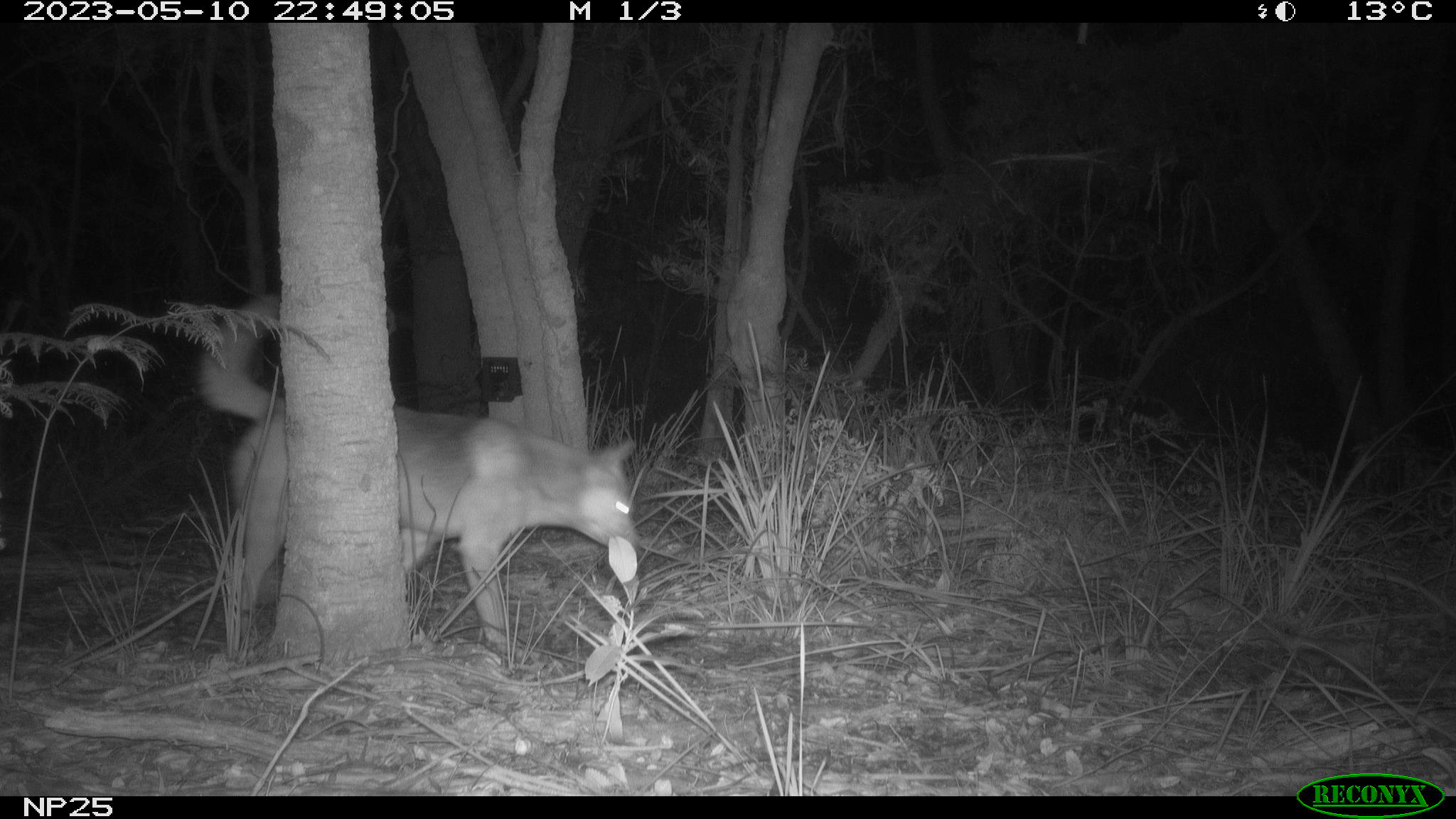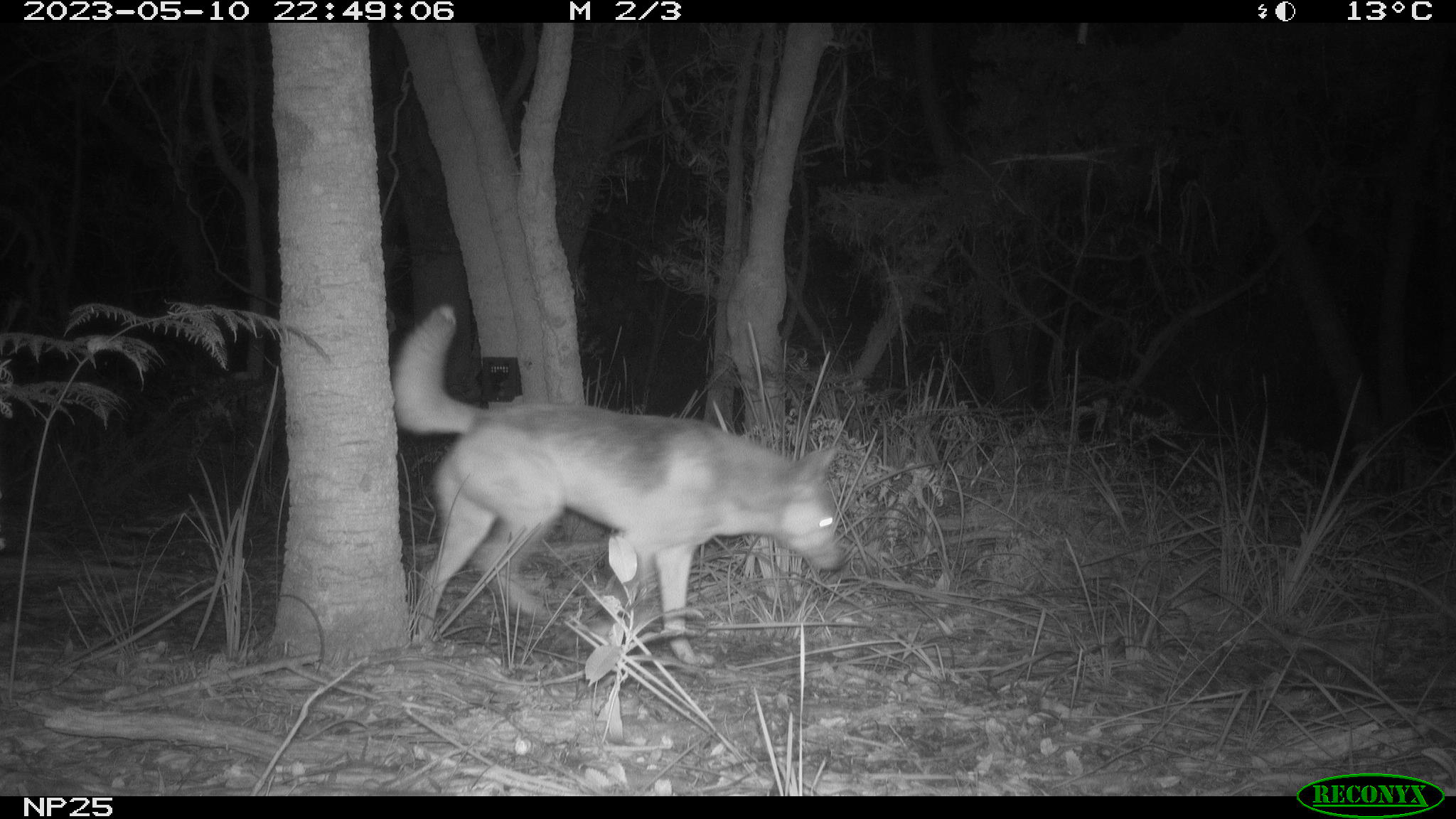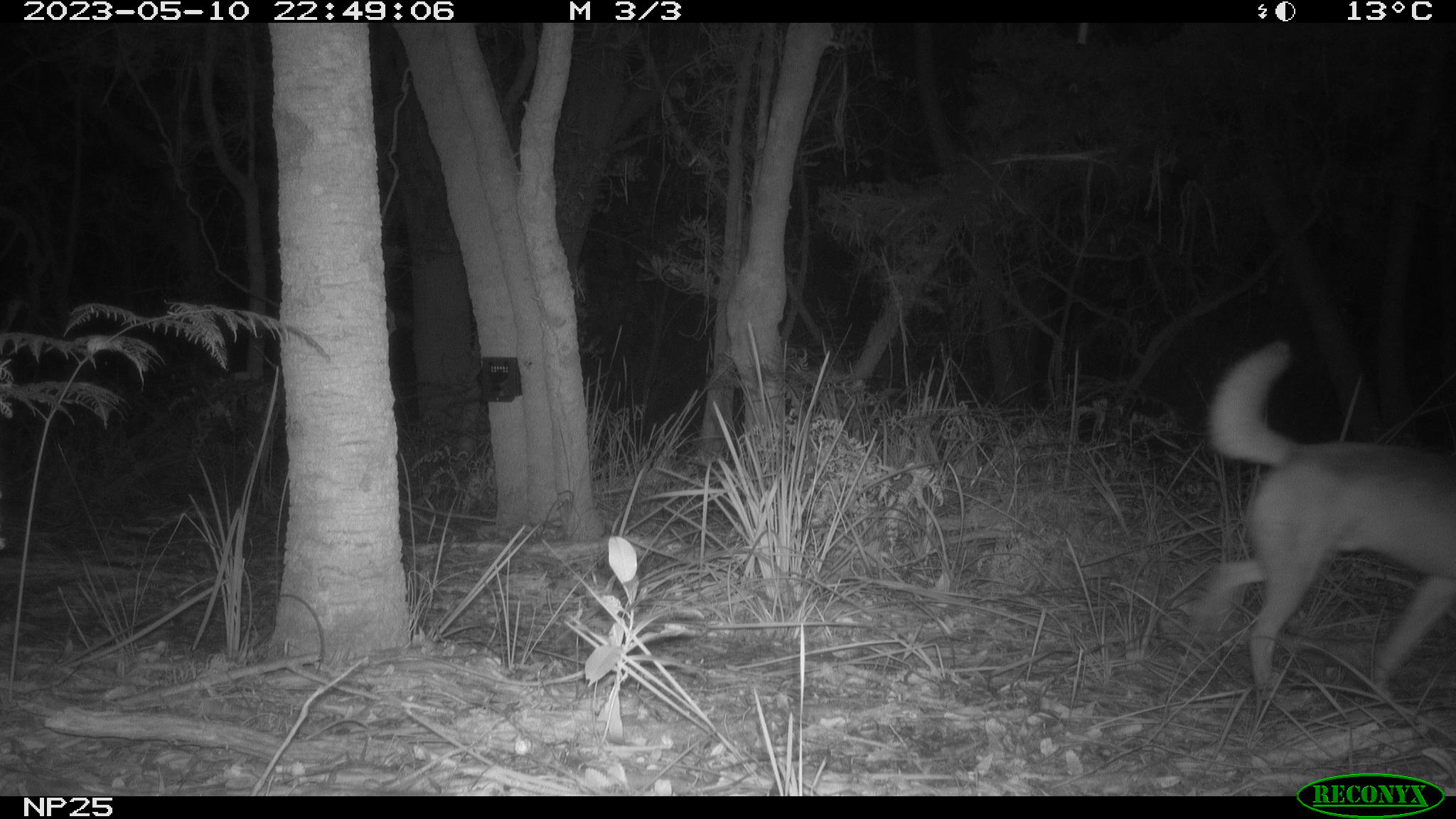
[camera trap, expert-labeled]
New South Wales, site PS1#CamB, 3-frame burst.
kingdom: Animalia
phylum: Chordata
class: Mammalia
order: Carnivora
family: Canidae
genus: Canis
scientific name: Canis familiaris dingo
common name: dingo